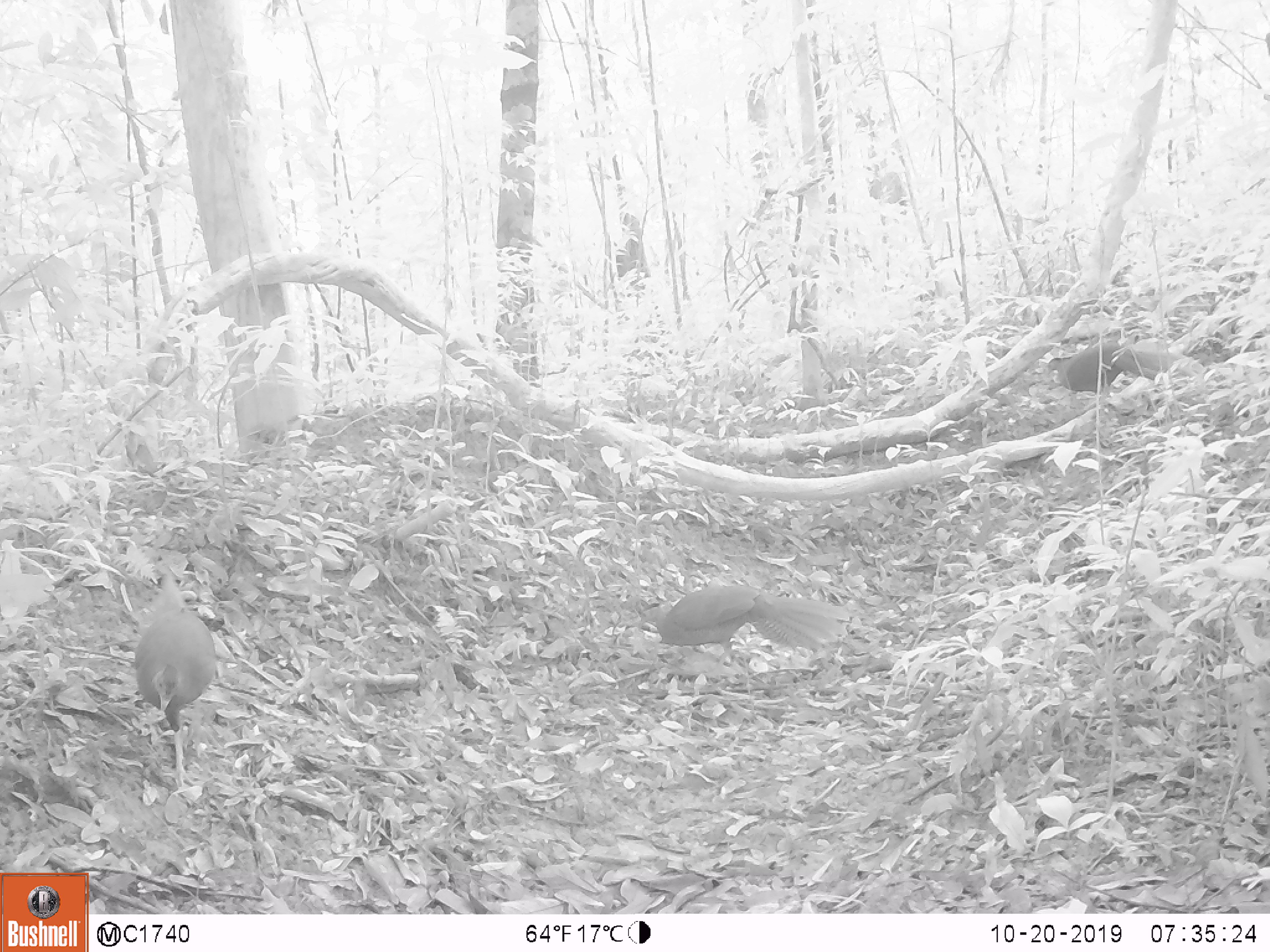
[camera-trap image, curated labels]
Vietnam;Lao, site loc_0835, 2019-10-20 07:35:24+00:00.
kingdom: Animalia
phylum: Chordata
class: Aves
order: Galliformes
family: Phasianidae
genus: Lophura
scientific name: Lophura nycthemera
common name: silver pheasant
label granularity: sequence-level